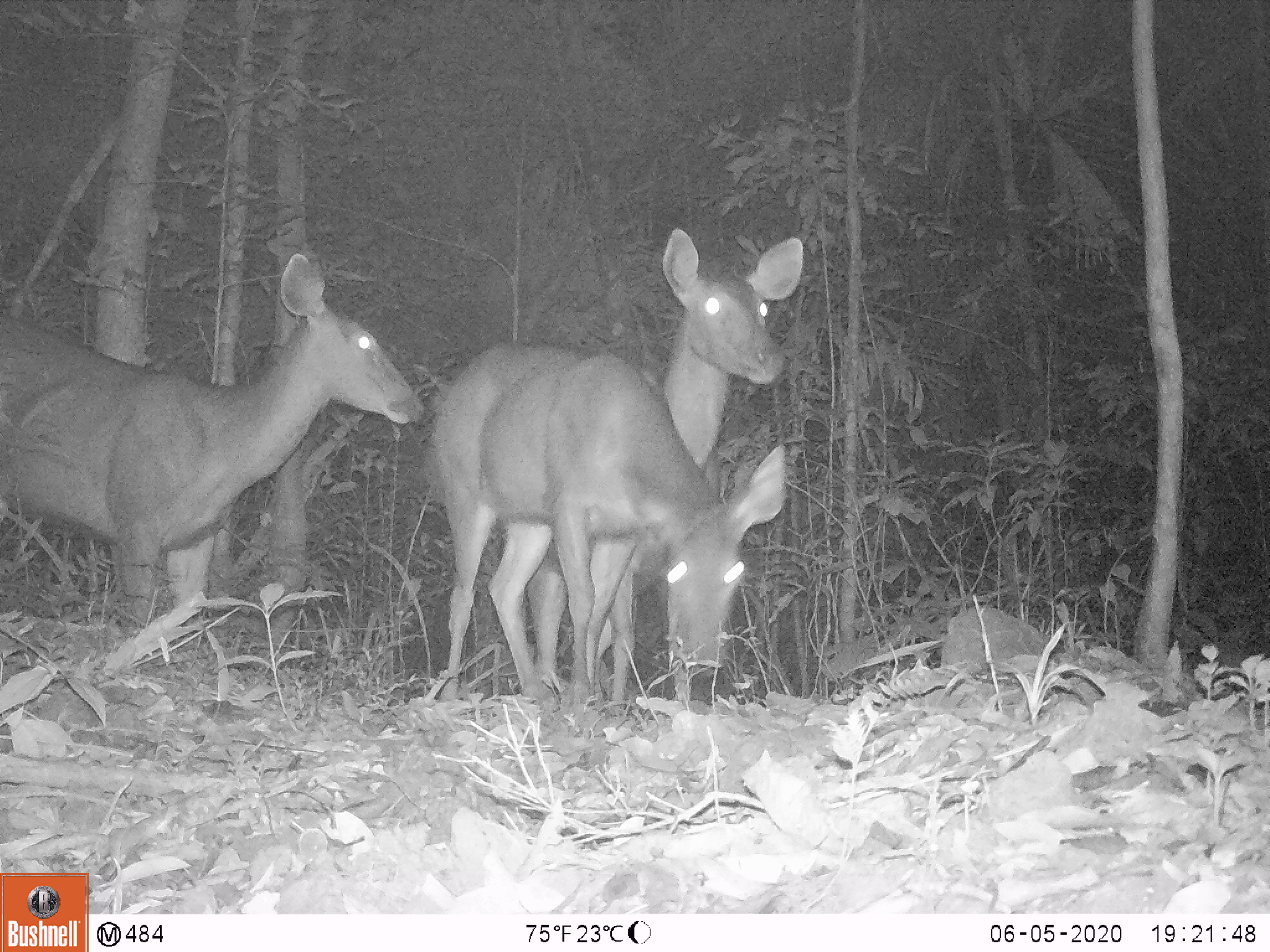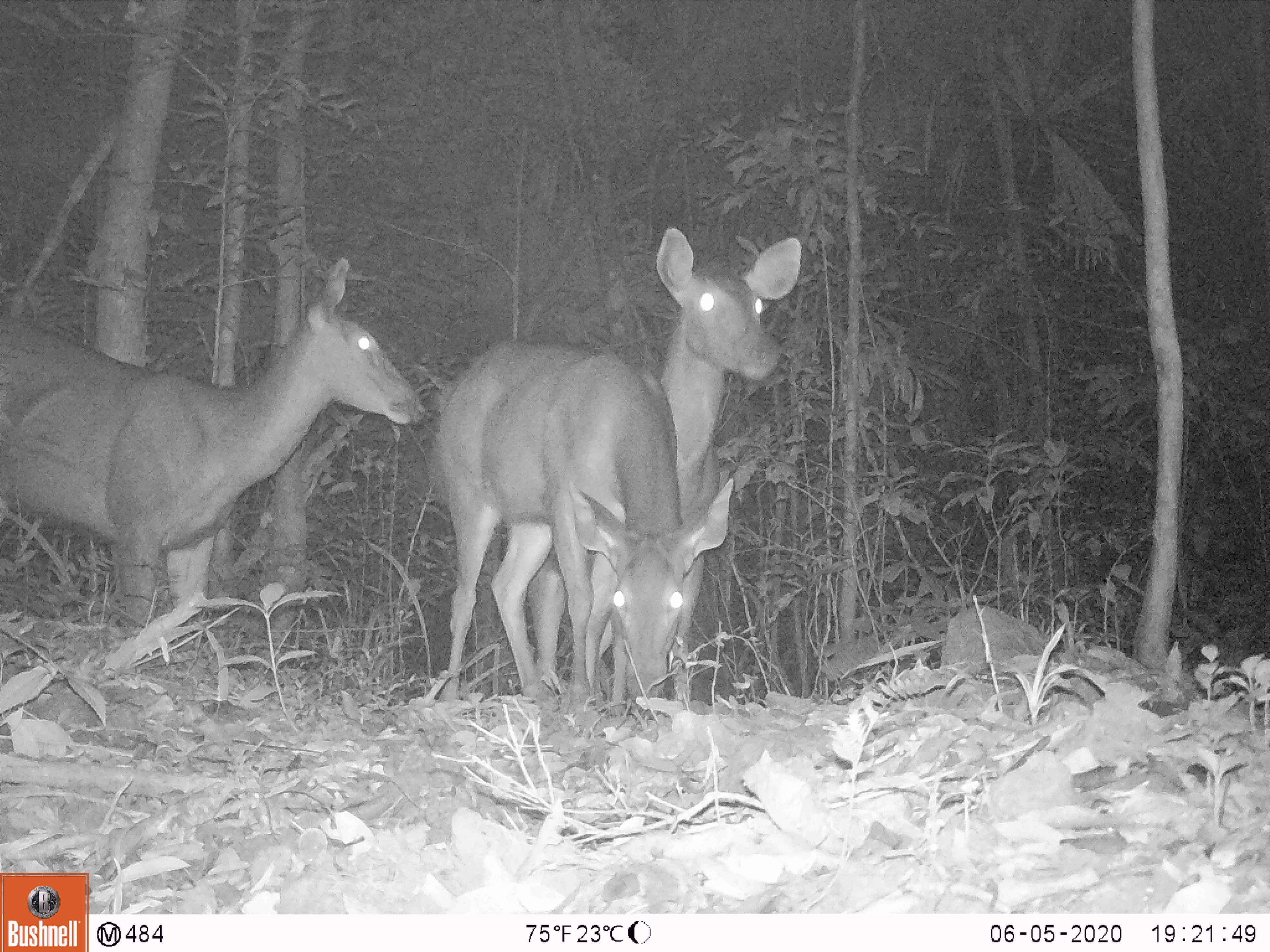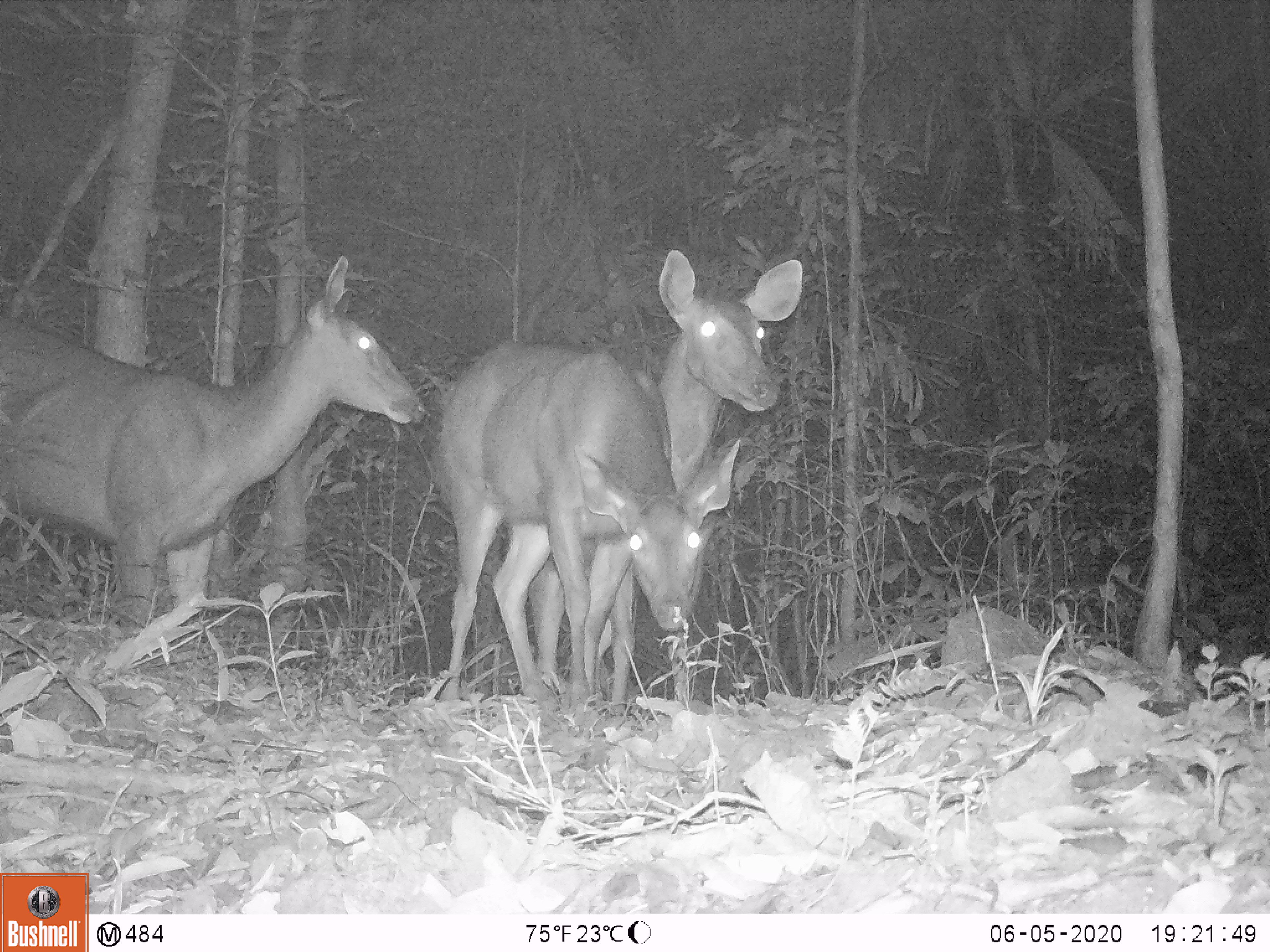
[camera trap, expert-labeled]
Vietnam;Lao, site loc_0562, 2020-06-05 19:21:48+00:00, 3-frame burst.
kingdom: Animalia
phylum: Chordata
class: Mammalia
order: Artiodactyla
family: Cervidae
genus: Rusa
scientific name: Rusa unicolor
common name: sambar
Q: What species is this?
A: Sambar (Rusa unicolor).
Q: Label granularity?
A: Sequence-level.